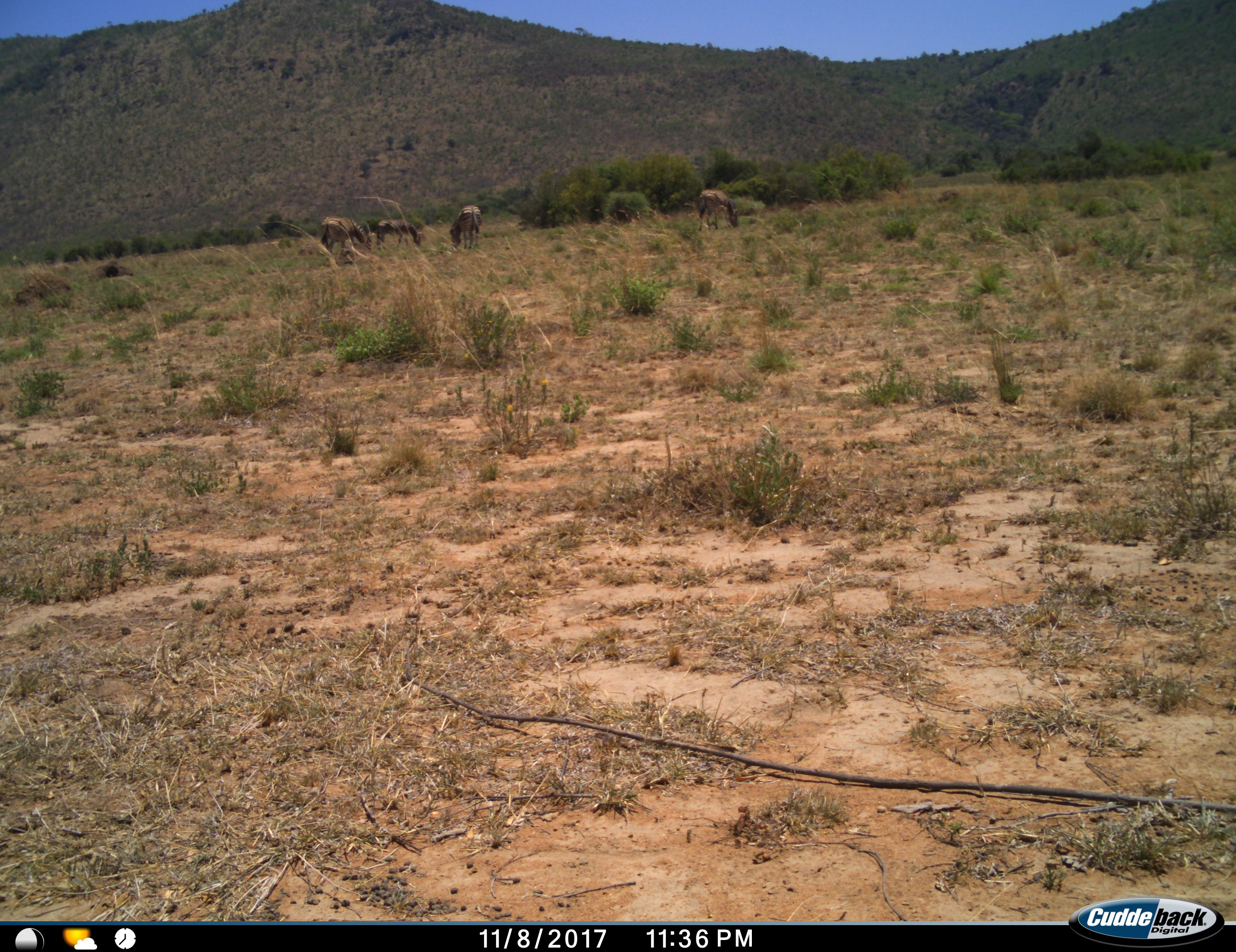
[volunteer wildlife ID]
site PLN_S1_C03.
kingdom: Animalia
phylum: Chordata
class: Mammalia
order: Perissodactyla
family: Equidae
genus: Equus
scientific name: Equus quagga burchellii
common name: burchell's zebra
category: zebraburchells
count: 4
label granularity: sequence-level